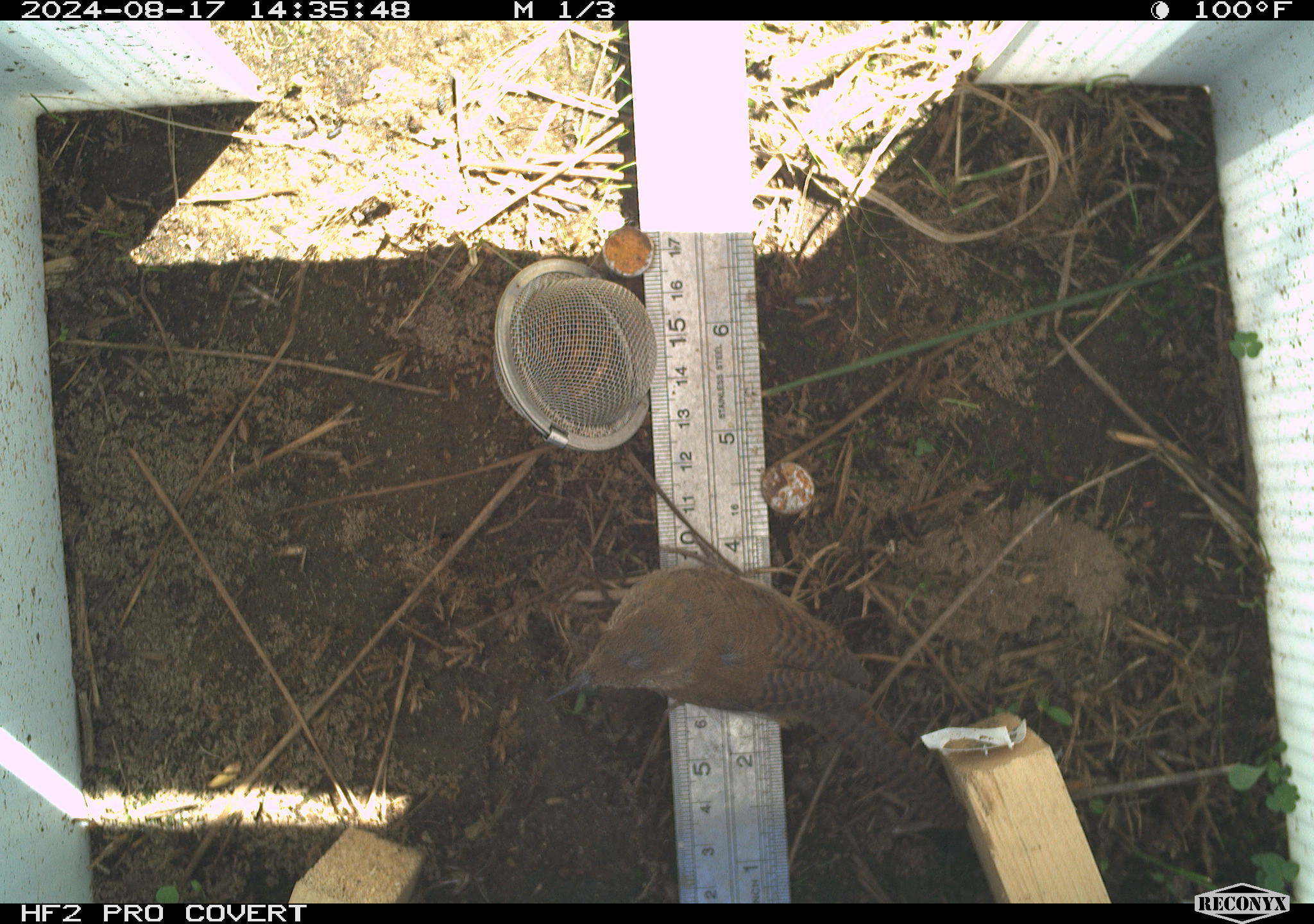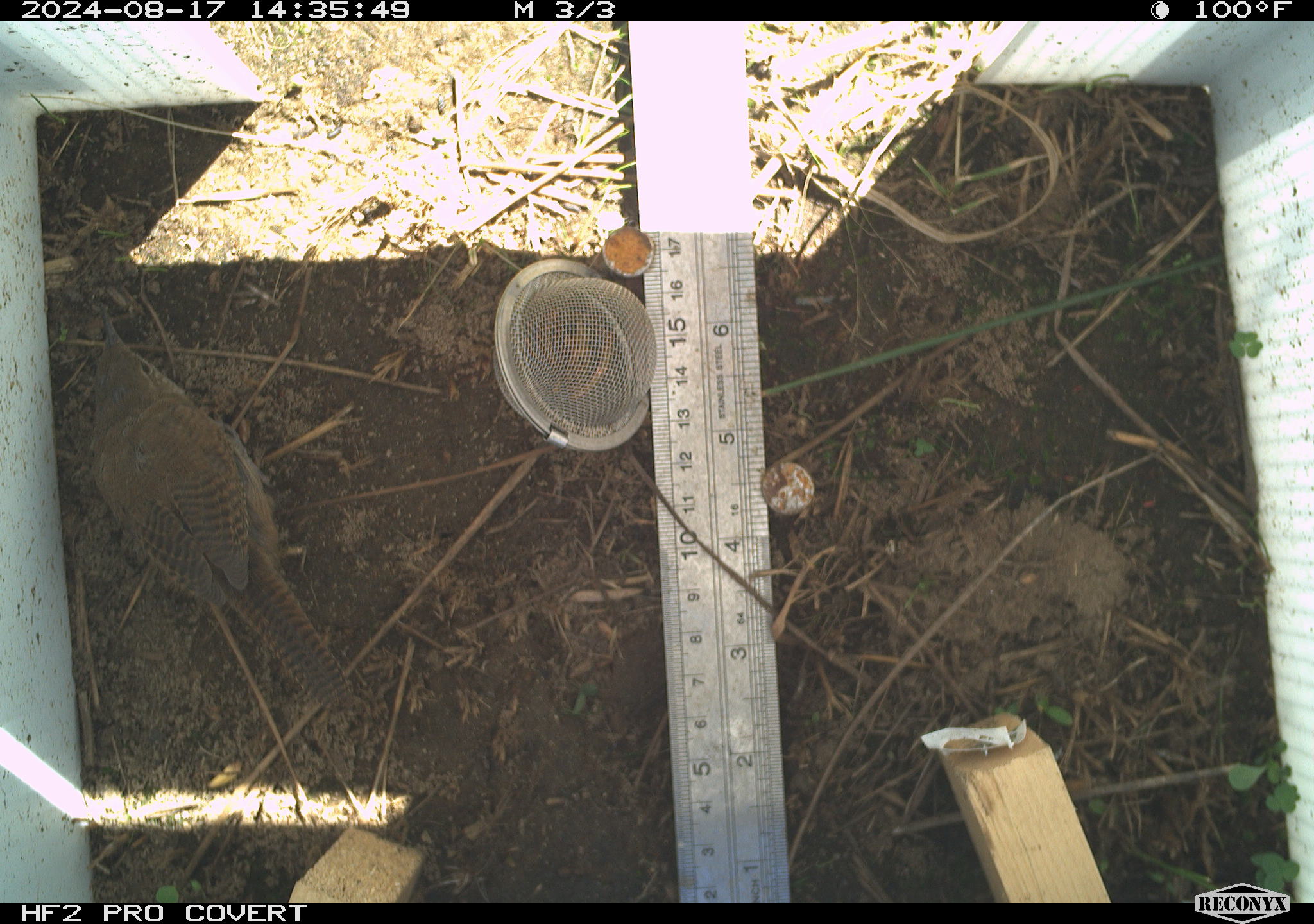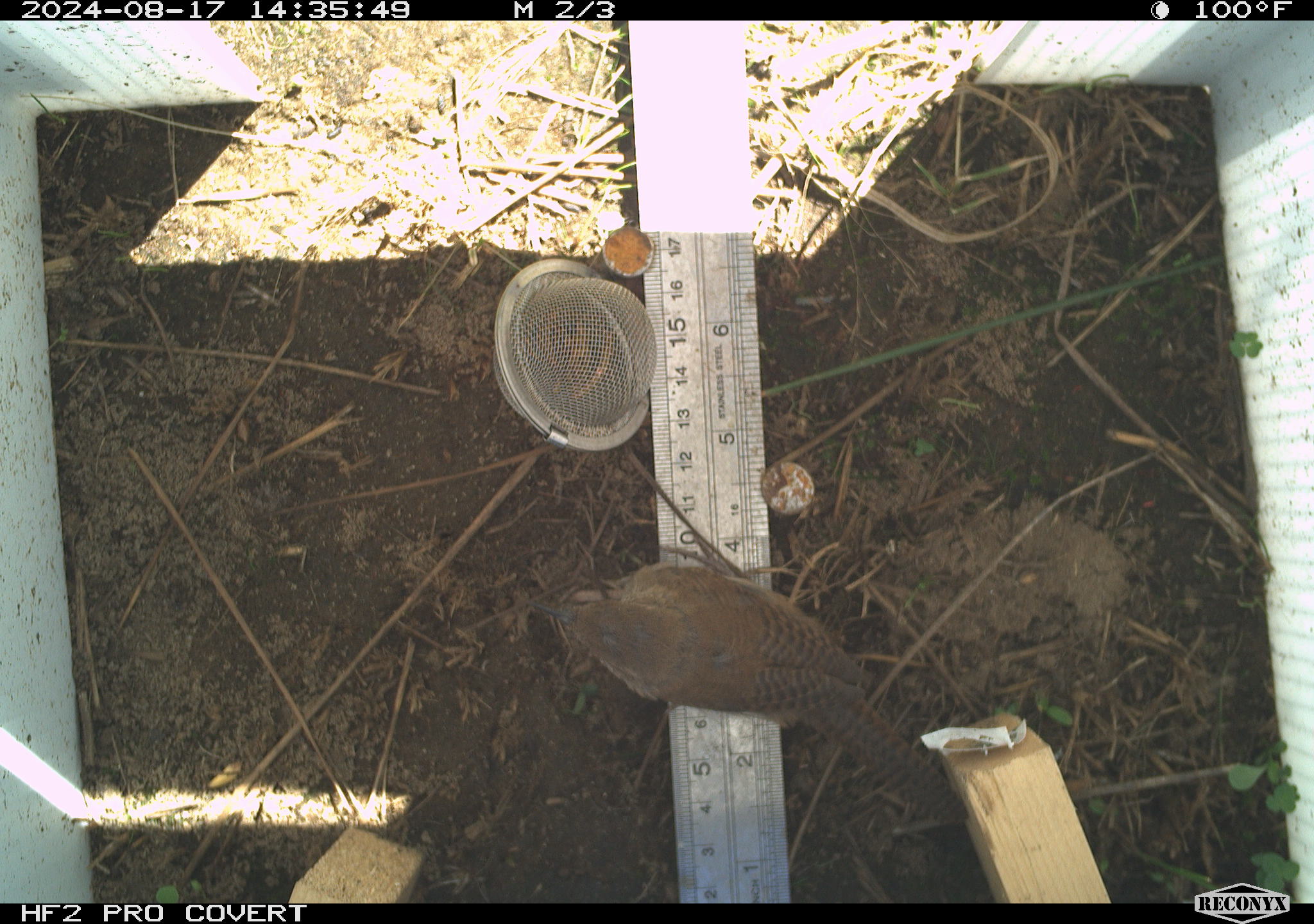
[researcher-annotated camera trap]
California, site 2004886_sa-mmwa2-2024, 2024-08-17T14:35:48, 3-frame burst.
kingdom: Animalia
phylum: Chordata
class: Aves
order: Passeriformes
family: Troglodytidae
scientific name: Troglodytidae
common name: wren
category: troglodytidae family